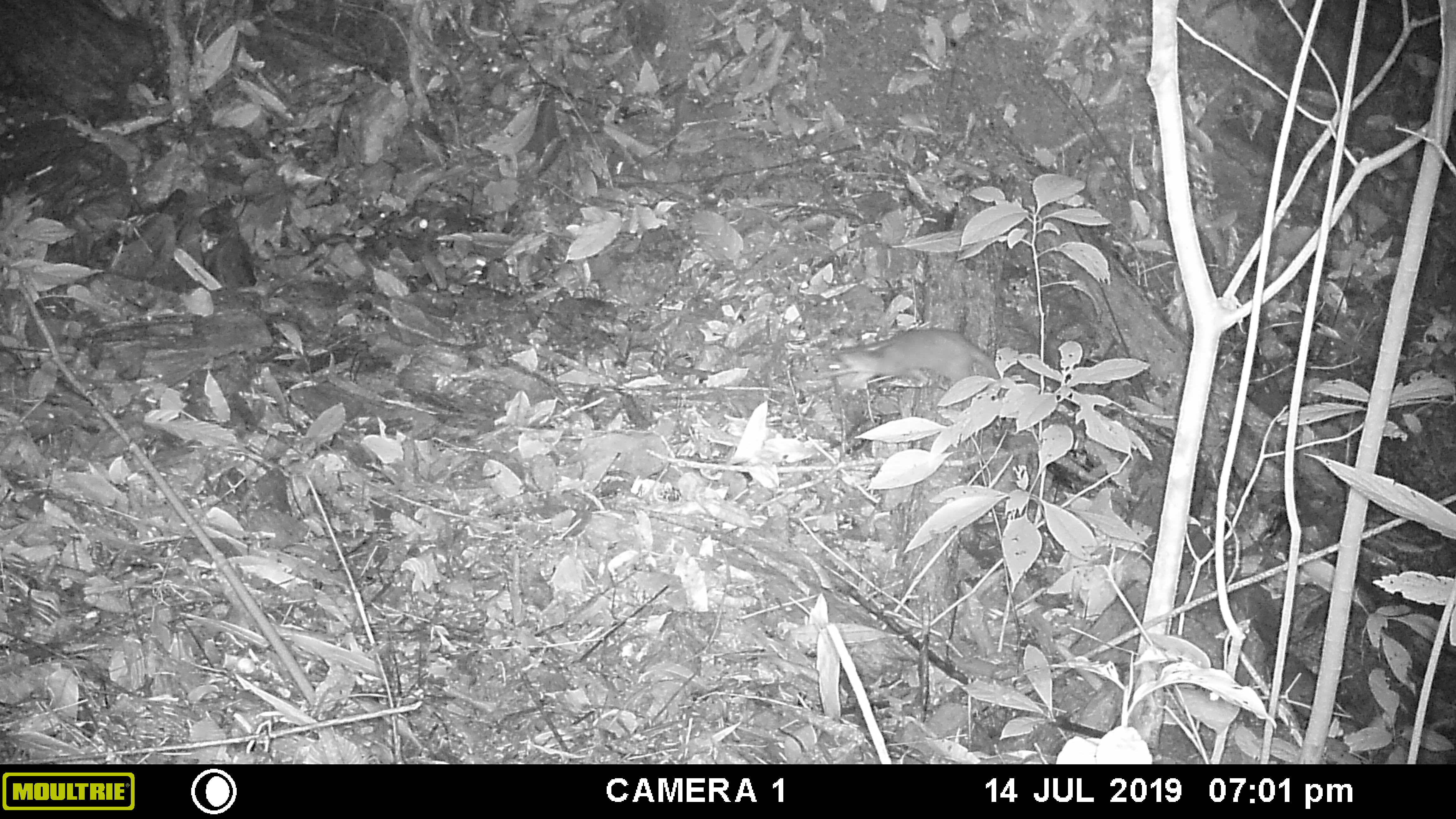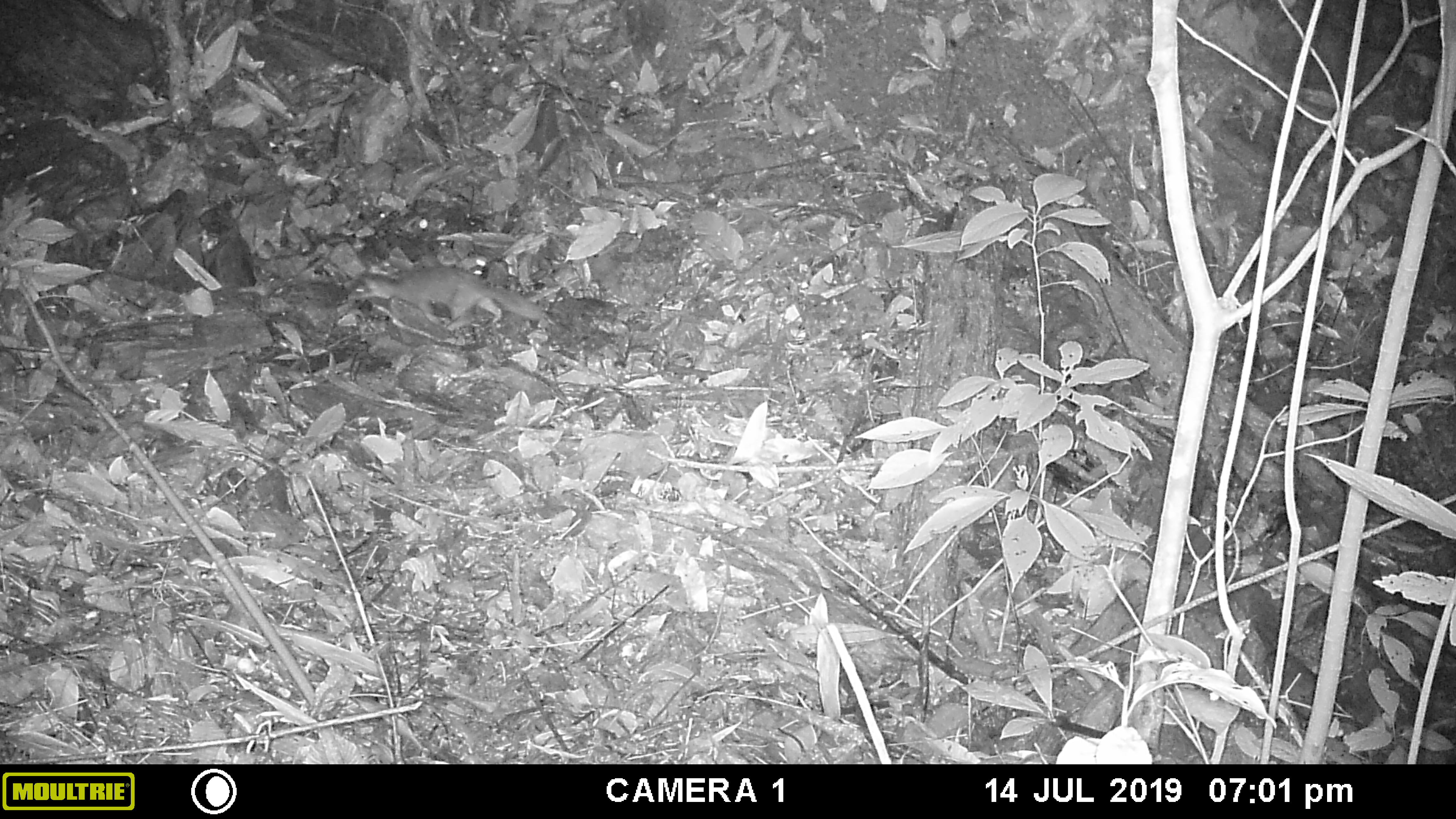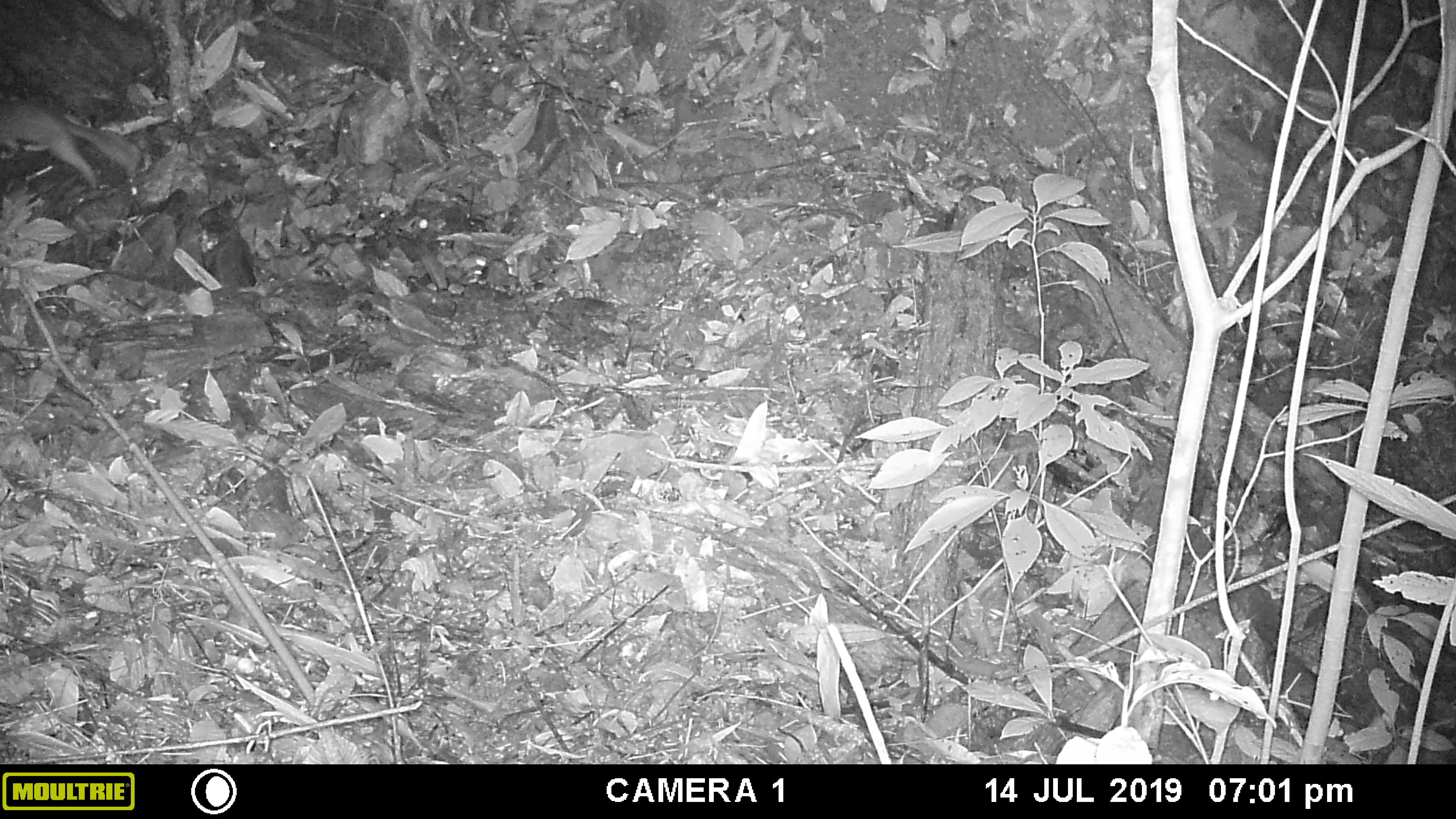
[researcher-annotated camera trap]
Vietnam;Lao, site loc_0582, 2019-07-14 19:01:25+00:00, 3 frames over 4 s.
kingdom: Animalia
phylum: Chordata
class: Mammalia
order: Carnivora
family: Mustelidae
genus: Melogale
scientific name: Melogale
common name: ferret badger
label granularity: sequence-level